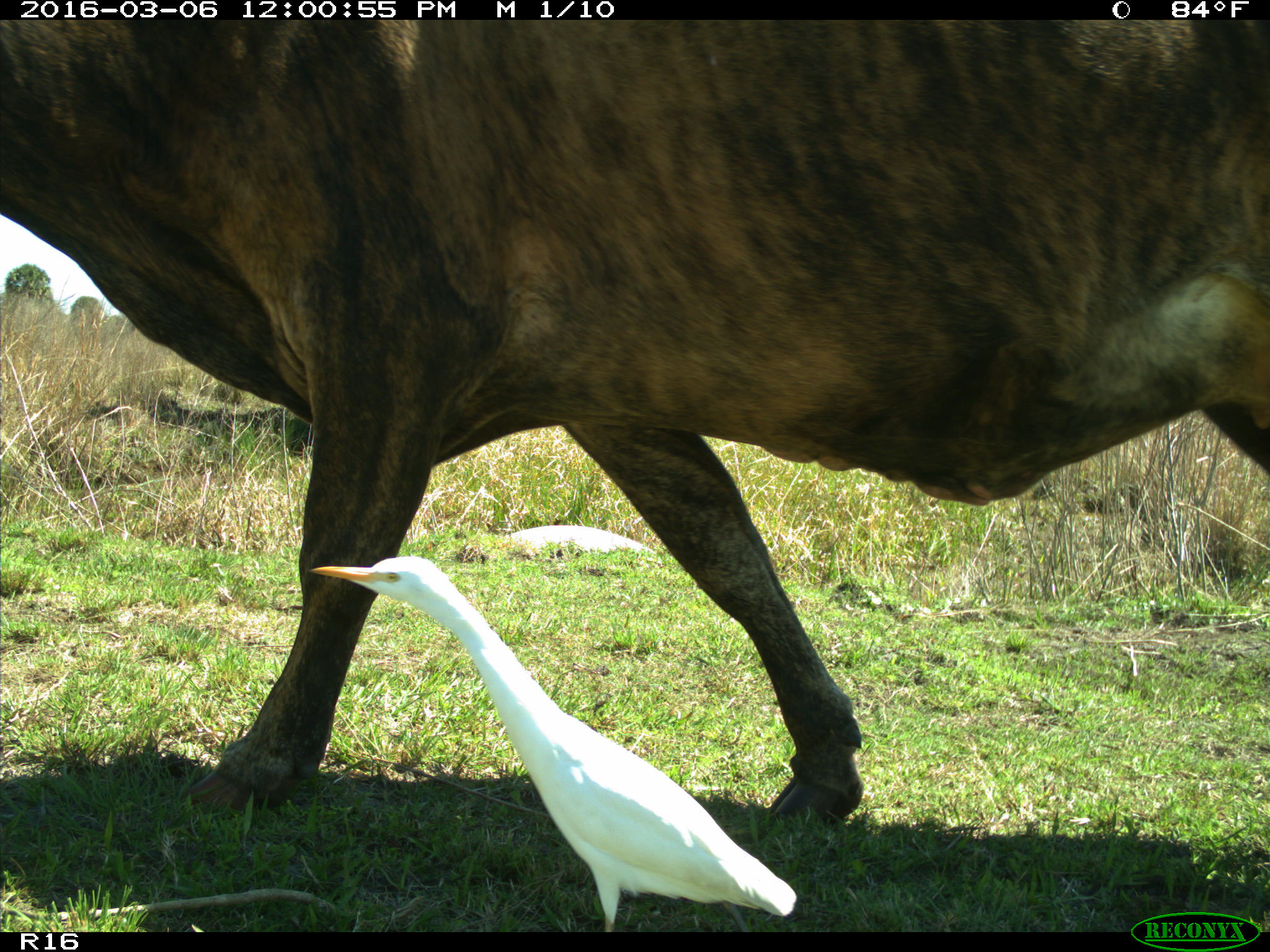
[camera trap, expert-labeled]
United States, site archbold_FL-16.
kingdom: Animalia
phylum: Chordata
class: Mammalia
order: Artiodactyla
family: Bovidae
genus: Bos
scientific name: Bos taurus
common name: domestic cow